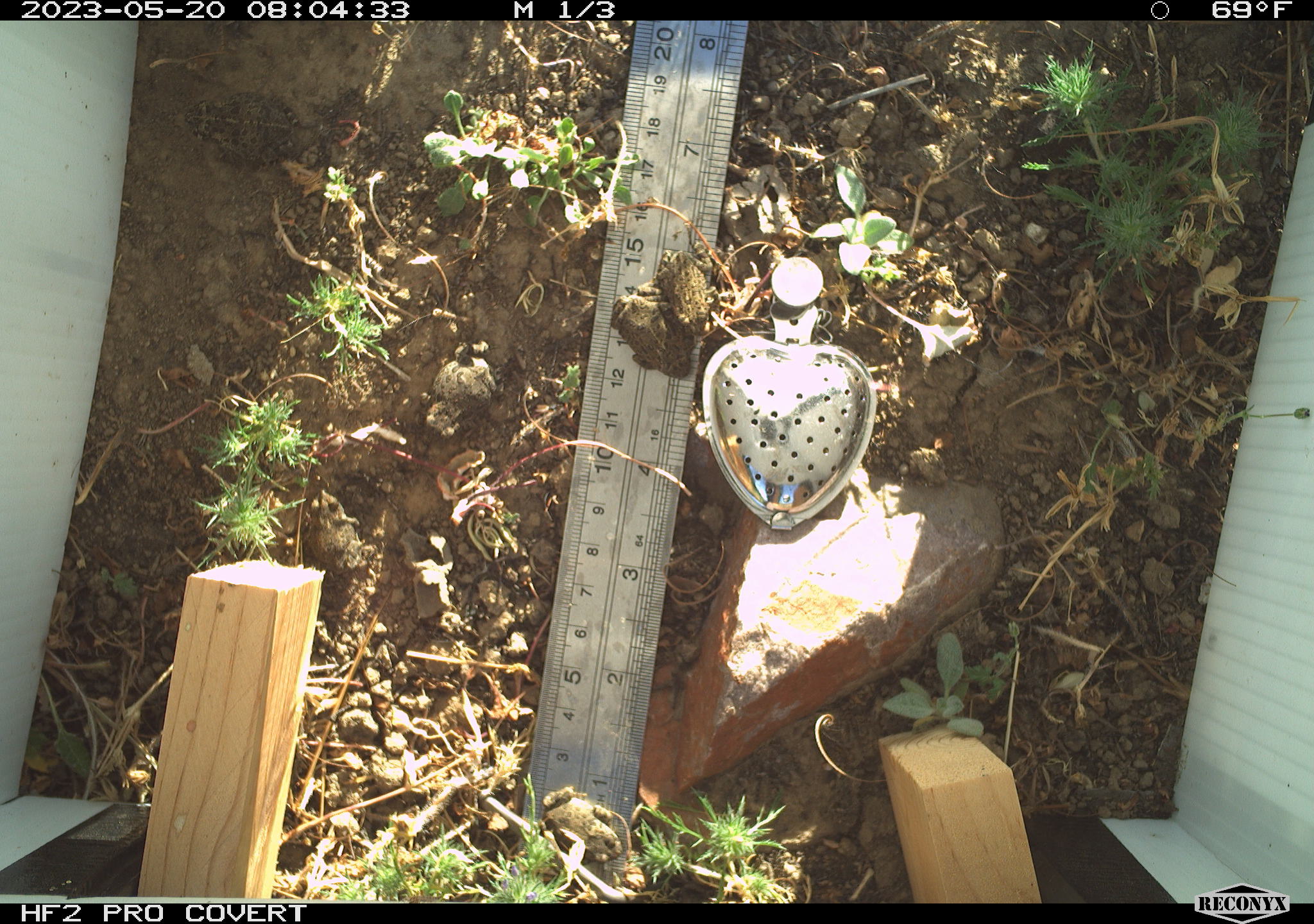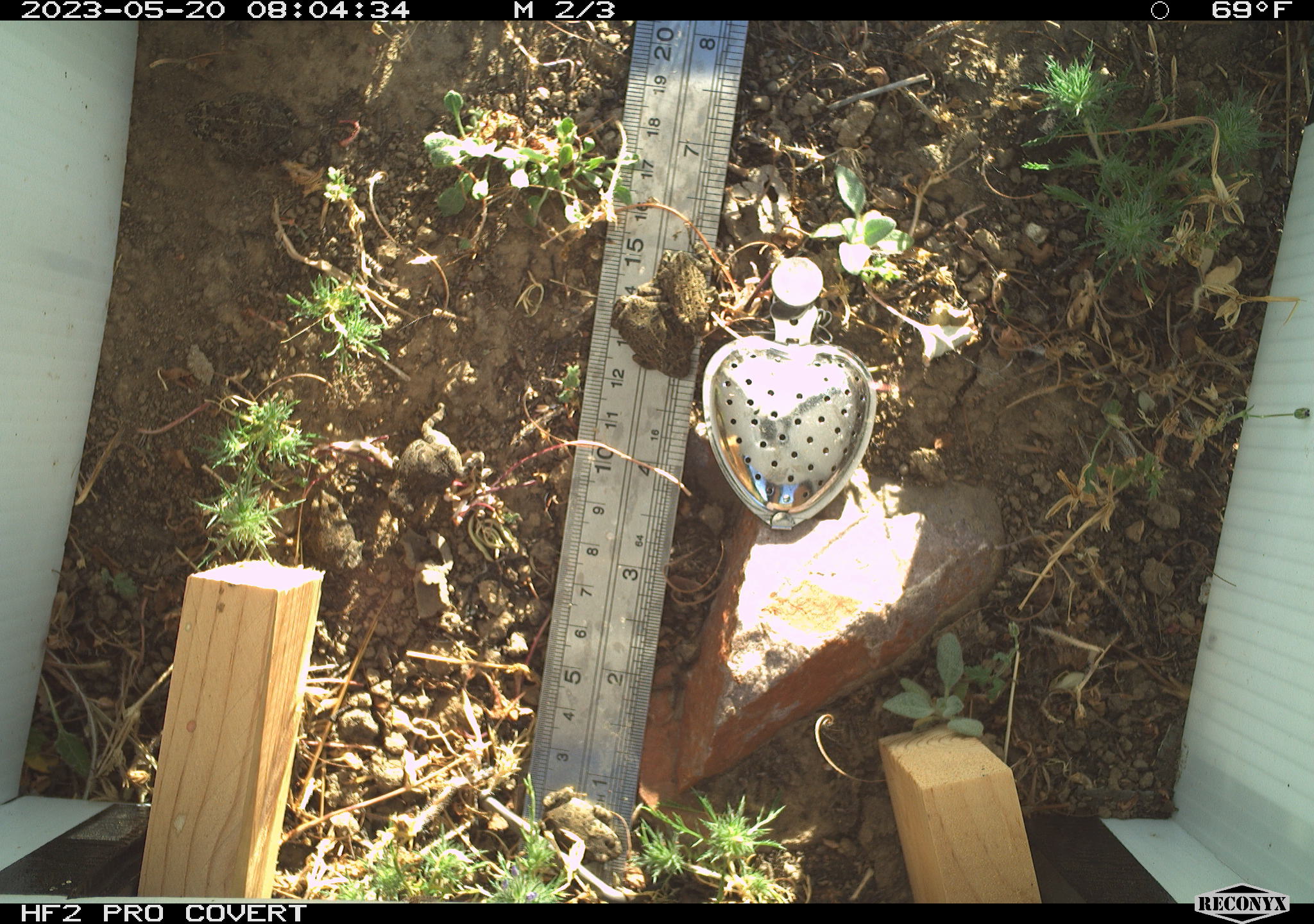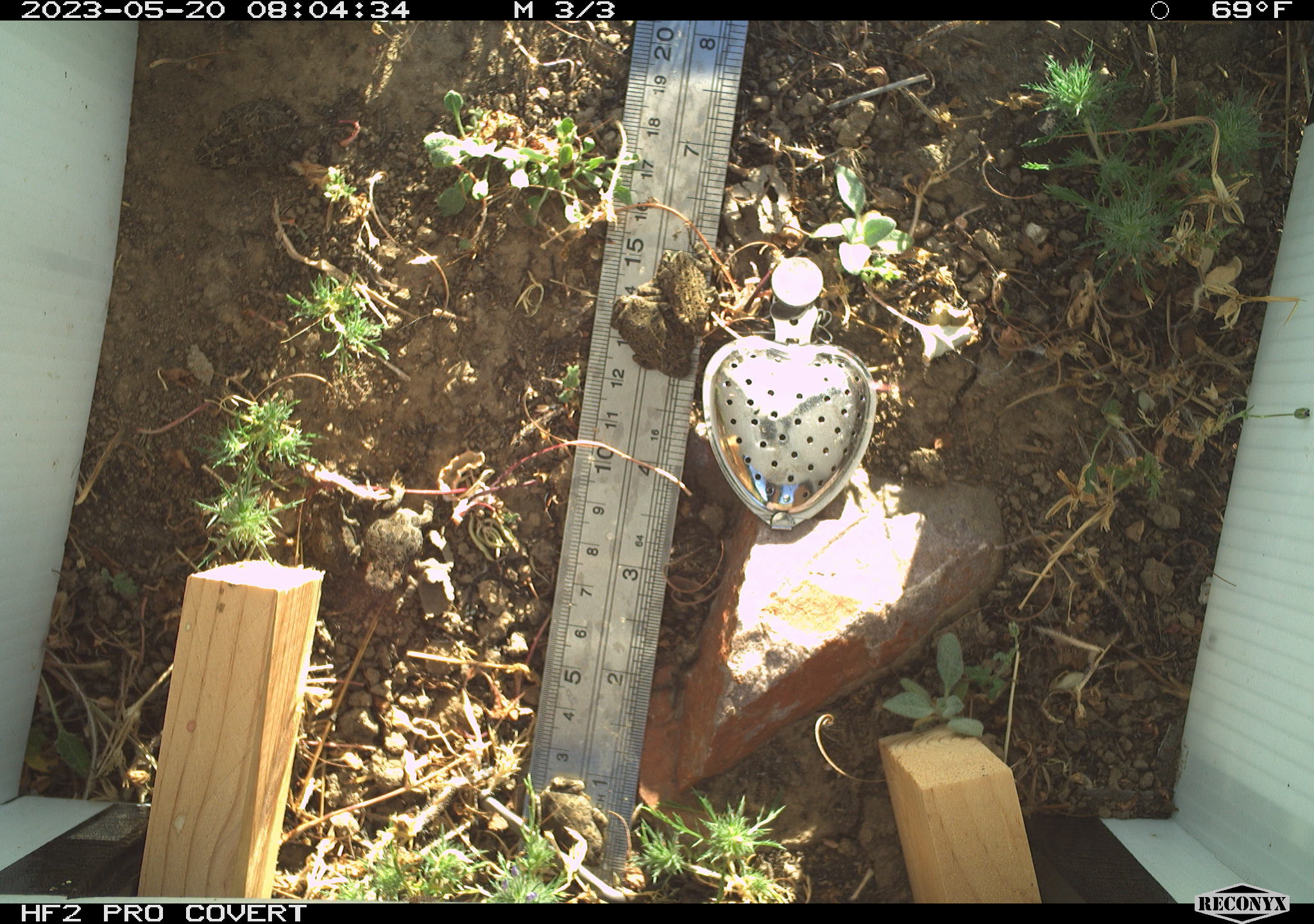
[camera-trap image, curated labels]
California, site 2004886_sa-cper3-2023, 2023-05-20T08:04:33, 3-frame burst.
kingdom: Animalia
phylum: Chordata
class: Amphibia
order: Anura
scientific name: Anura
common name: frogs